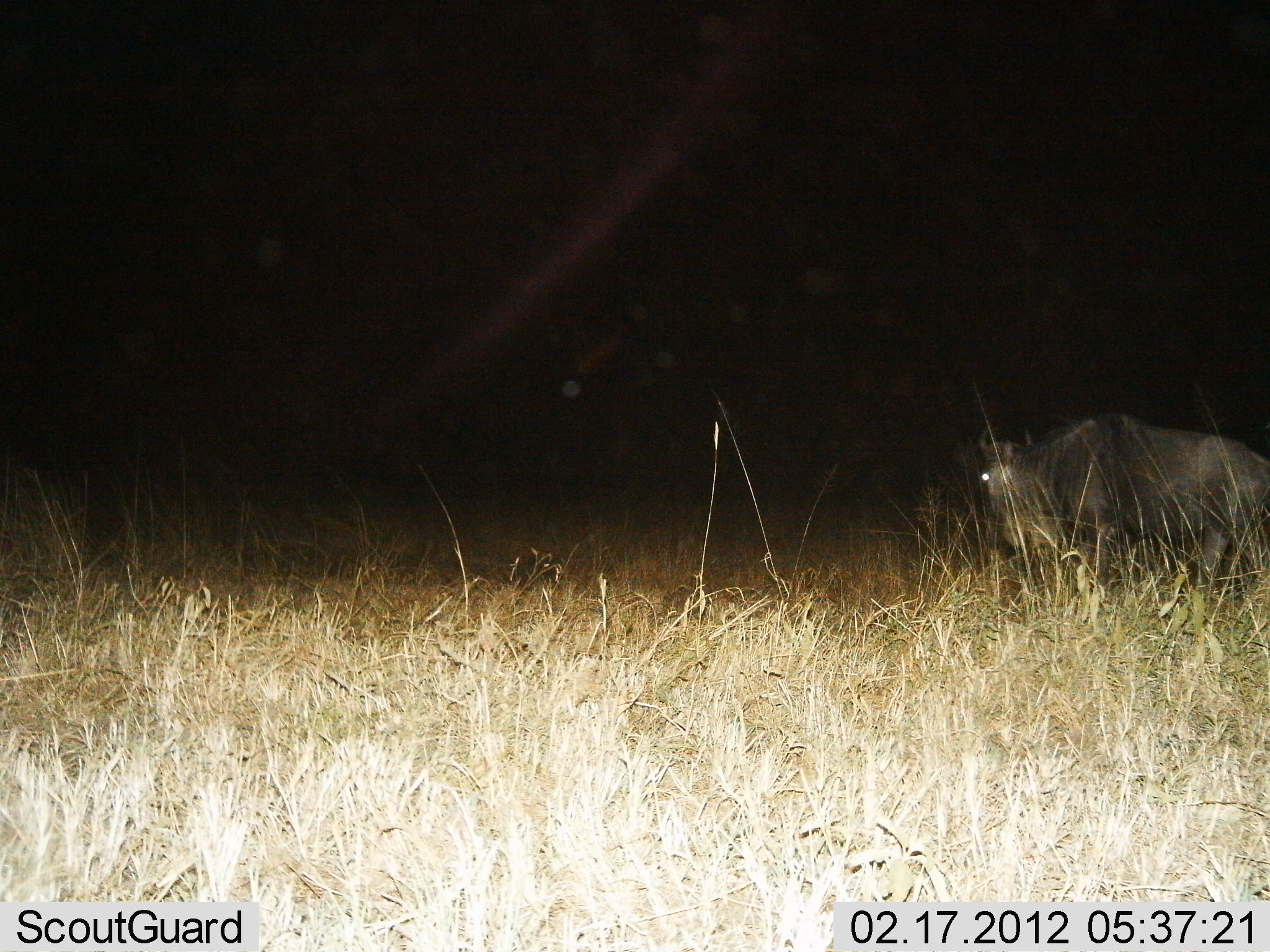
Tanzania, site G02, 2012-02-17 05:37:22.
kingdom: Animalia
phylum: Chordata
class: Mammalia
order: Artiodactyla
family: Bovidae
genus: Connochaetes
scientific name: Connochaetes taurinus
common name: blue wildebeest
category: wildebeest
Wildebeest (blue wildebeest) (Connochaetes taurinus), count 1. Behavior (volunteer vote fractions): standing 47%, resting 7%, moving 47%, interacting 0%. Young present (vote fraction): 0%. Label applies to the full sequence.